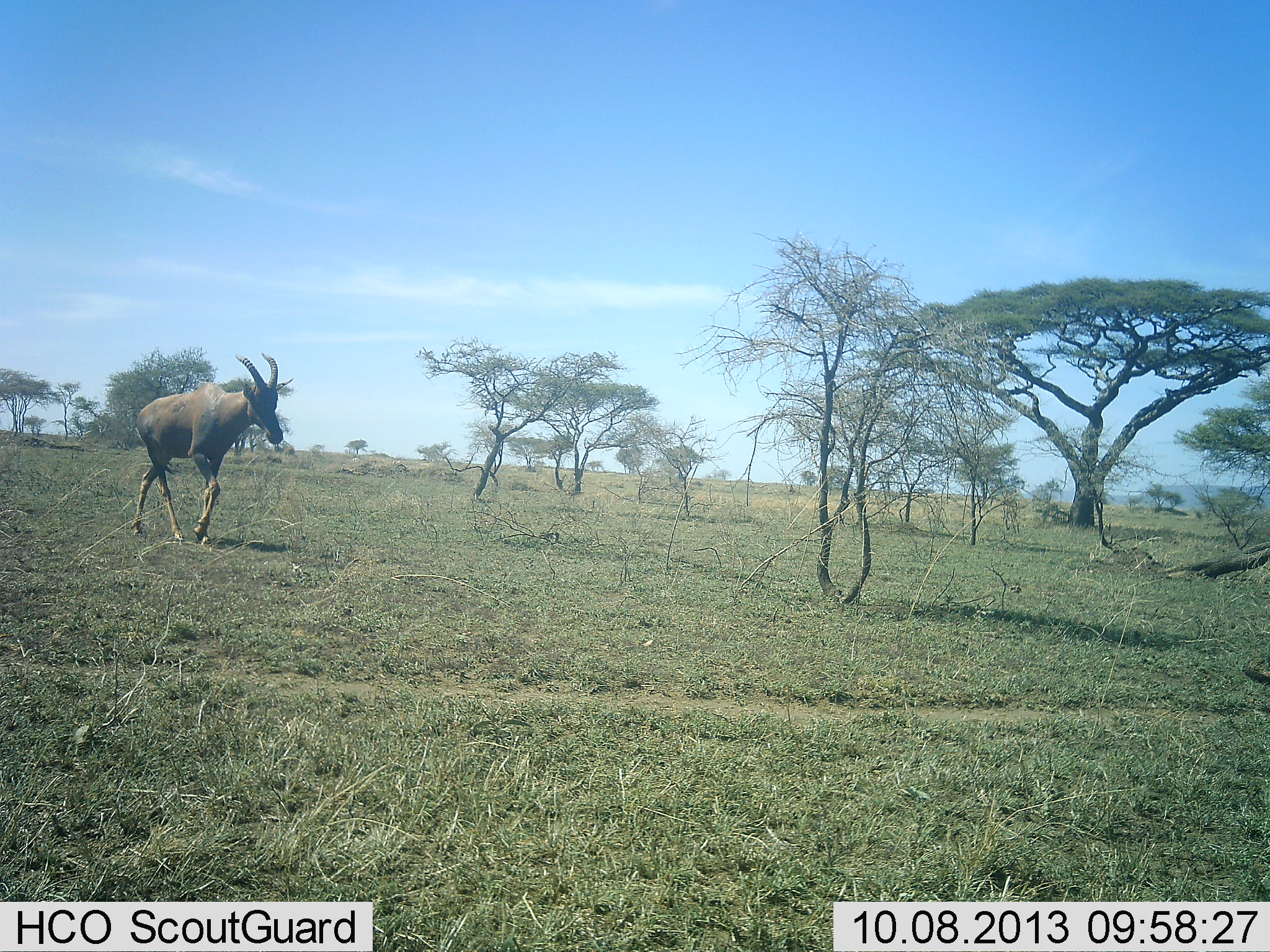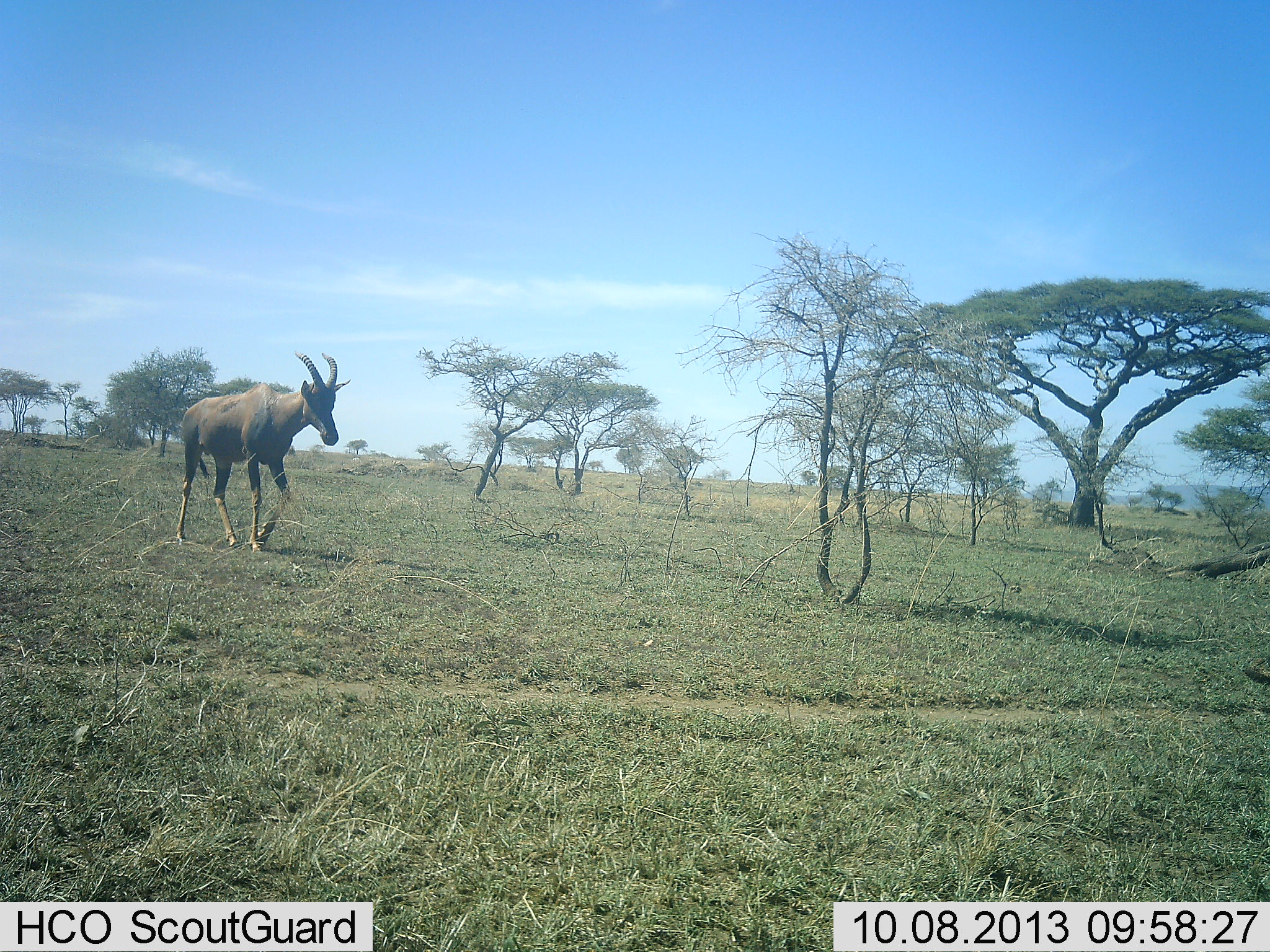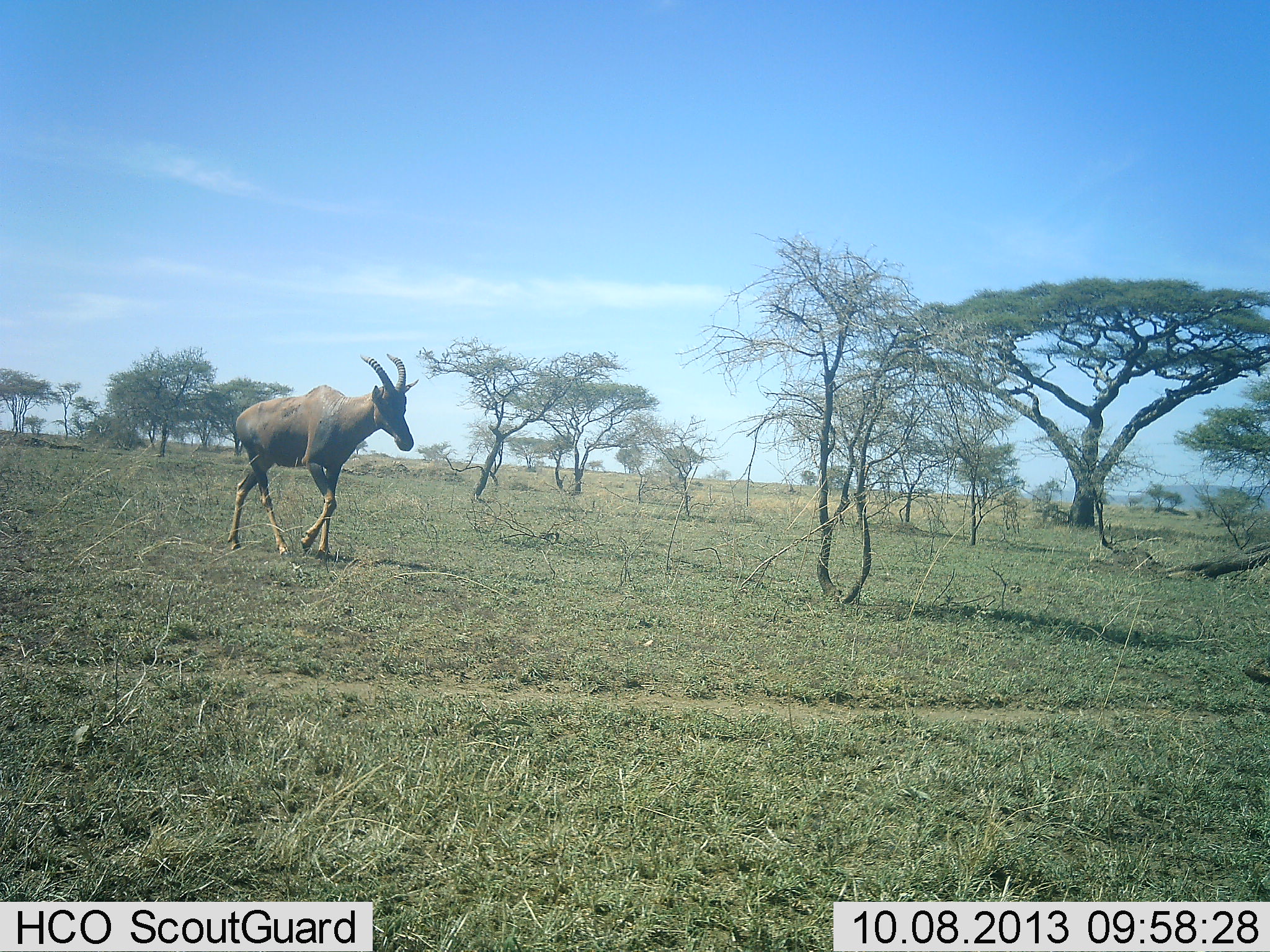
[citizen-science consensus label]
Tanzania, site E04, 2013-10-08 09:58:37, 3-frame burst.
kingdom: Animalia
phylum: Chordata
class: Mammalia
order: Artiodactyla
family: Bovidae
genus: Damaliscus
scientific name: Damaliscus lunatus jimela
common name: topi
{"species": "topi (Damaliscus lunatus jimela)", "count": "1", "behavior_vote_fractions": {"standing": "5%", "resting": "0%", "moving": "100%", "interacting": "0%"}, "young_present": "0%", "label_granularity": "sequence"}